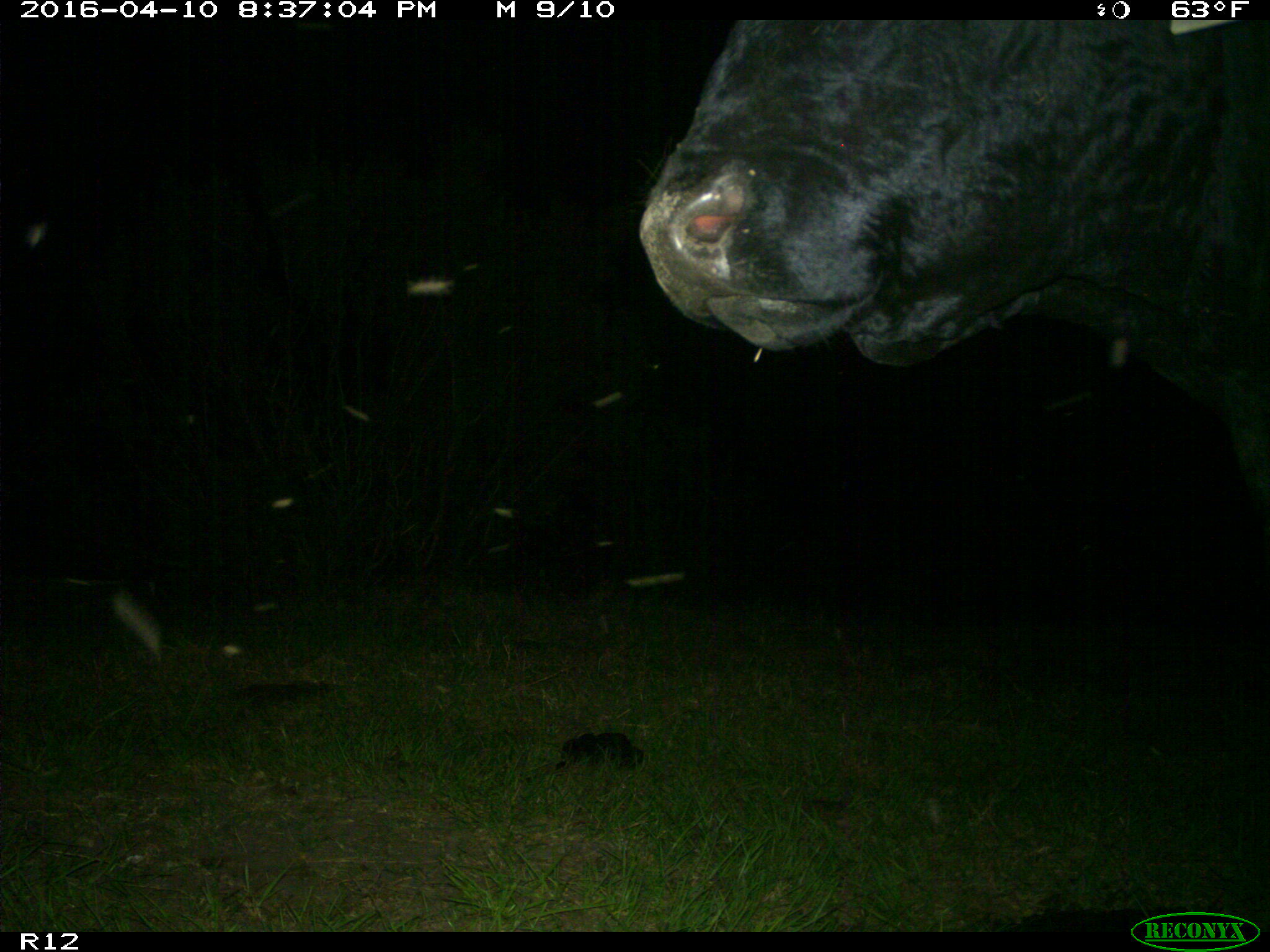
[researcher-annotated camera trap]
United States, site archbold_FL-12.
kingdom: Animalia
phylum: Chordata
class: Mammalia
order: Artiodactyla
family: Bovidae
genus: Bos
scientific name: Bos taurus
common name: domestic cow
Bos taurus (domestic cow).